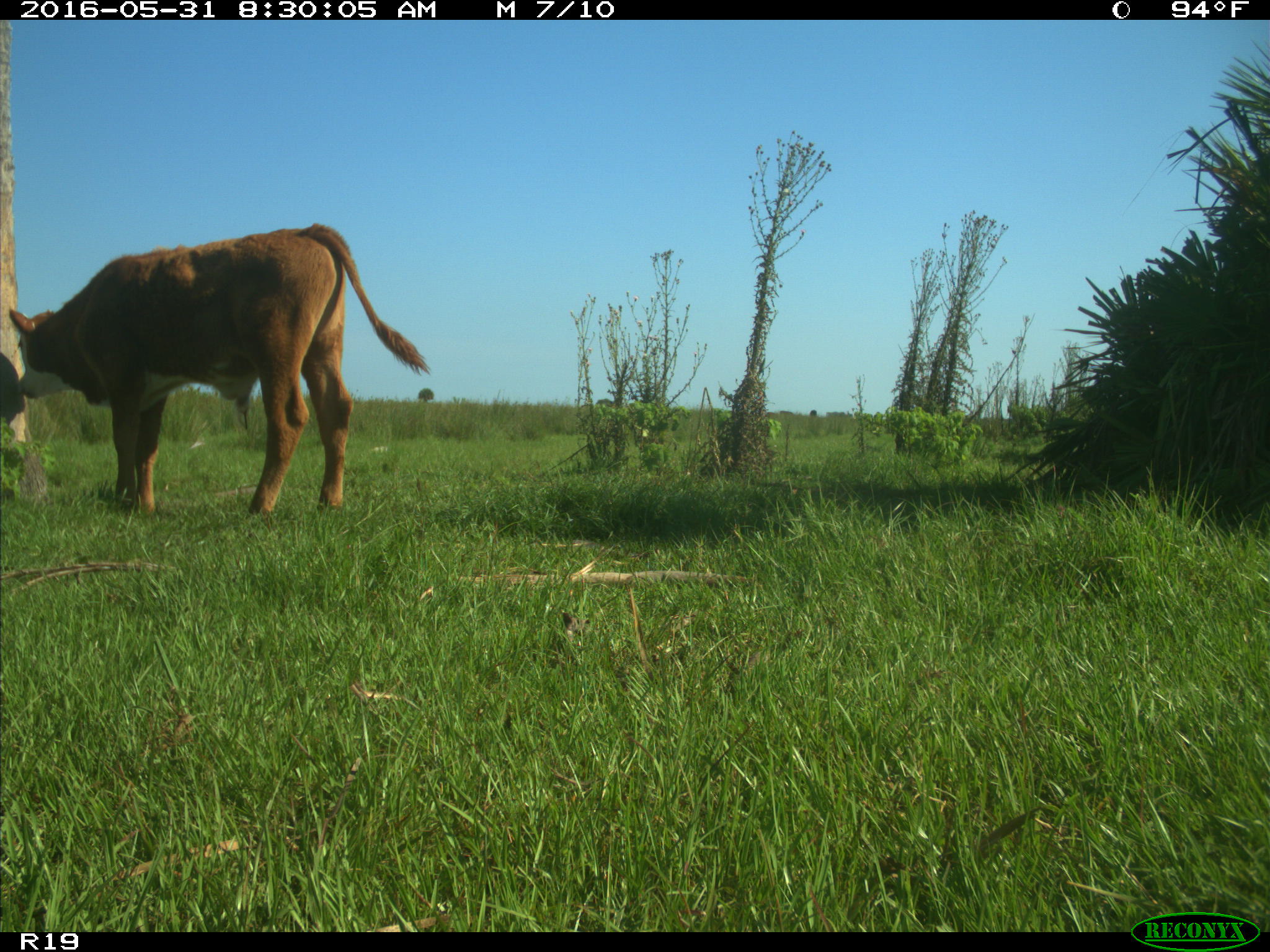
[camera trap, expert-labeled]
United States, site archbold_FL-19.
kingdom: Animalia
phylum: Chordata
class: Mammalia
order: Artiodactyla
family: Bovidae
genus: Bos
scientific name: Bos taurus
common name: domestic cow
Bos taurus (domestic cow).